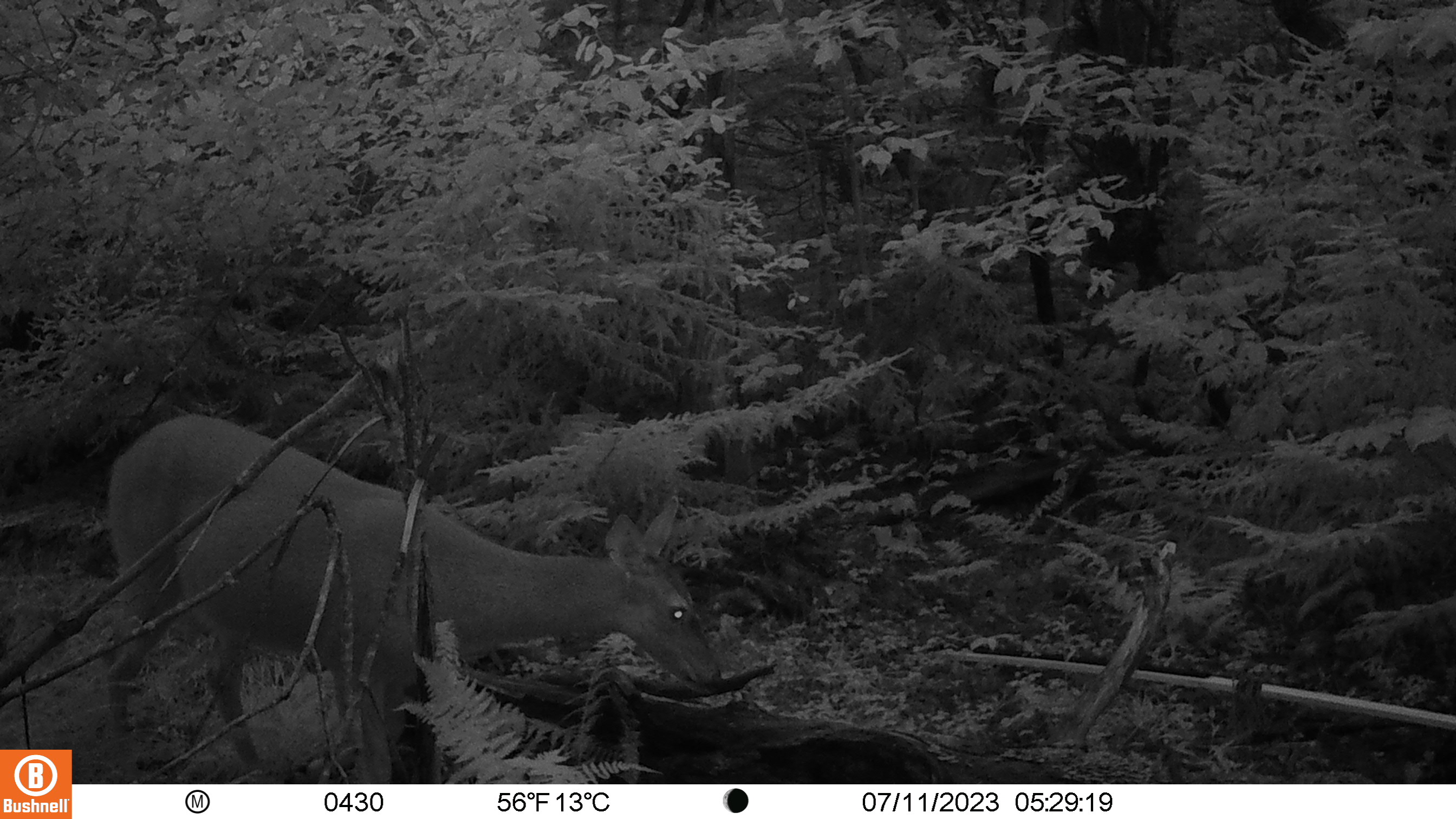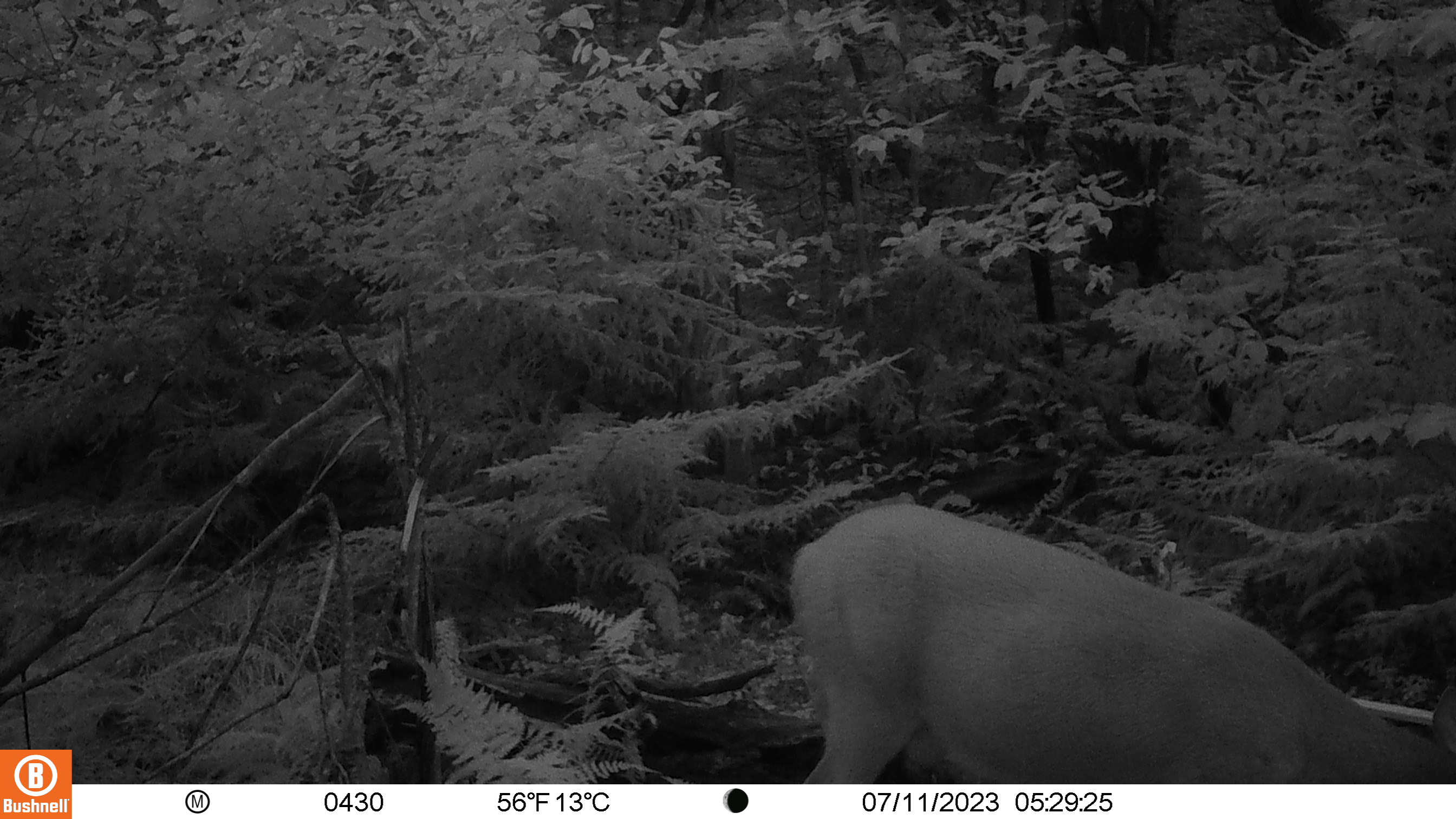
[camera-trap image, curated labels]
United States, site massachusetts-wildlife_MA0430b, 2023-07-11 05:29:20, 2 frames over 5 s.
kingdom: Animalia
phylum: Chordata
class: Mammalia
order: Artiodactyla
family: Cervidae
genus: Odocoileus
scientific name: Odocoileus virginianus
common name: white-tailed deer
White-tailed deer (Odocoileus virginianus).